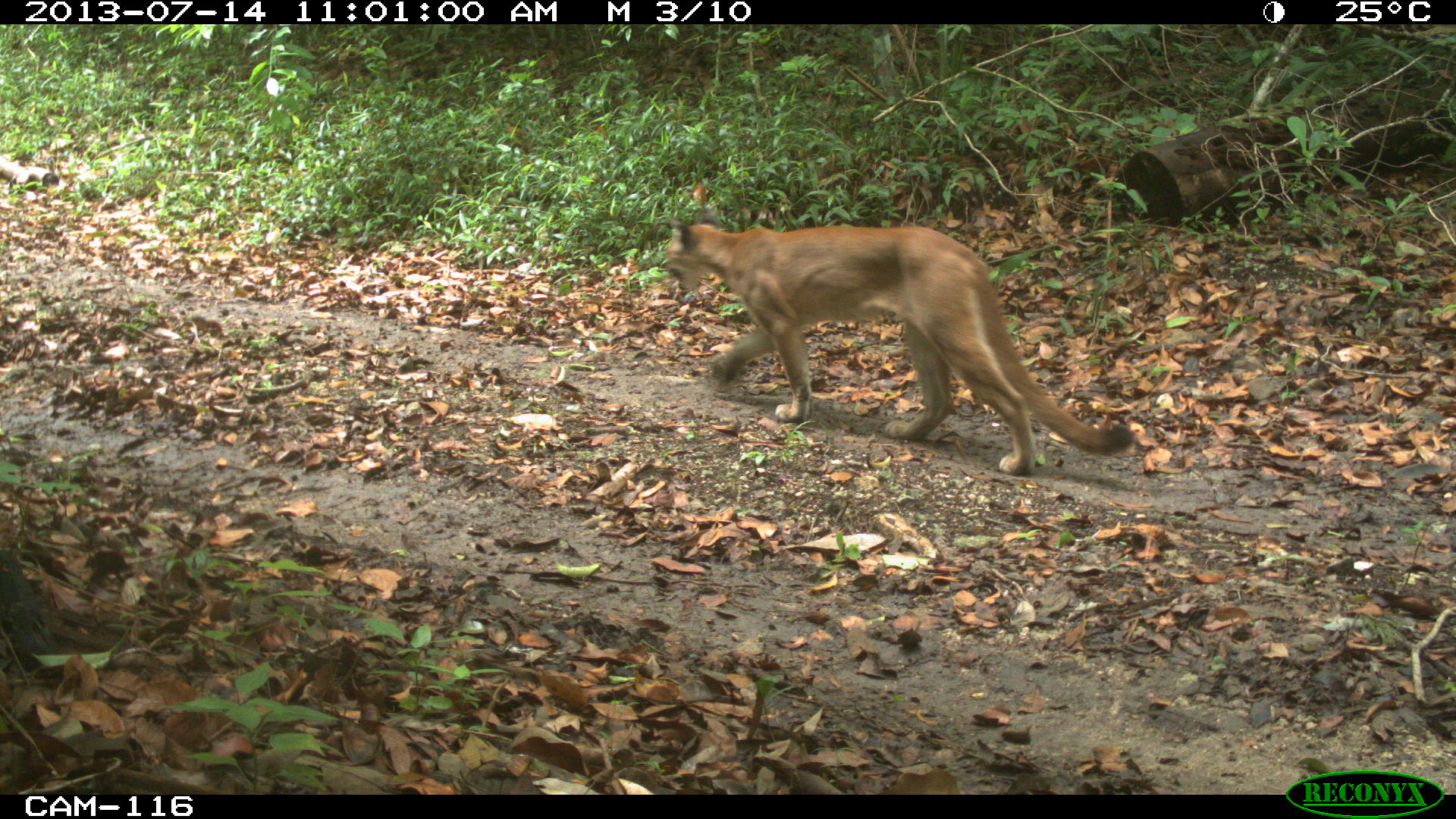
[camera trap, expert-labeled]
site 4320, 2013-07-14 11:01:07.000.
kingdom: Animalia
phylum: Chordata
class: Mammalia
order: Carnivora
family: Felidae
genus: Puma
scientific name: Puma concolor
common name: mountain lion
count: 1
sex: female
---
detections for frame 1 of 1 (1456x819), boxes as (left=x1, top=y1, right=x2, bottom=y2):
puma concolor: (left=661, top=203, right=1134, bottom=474)